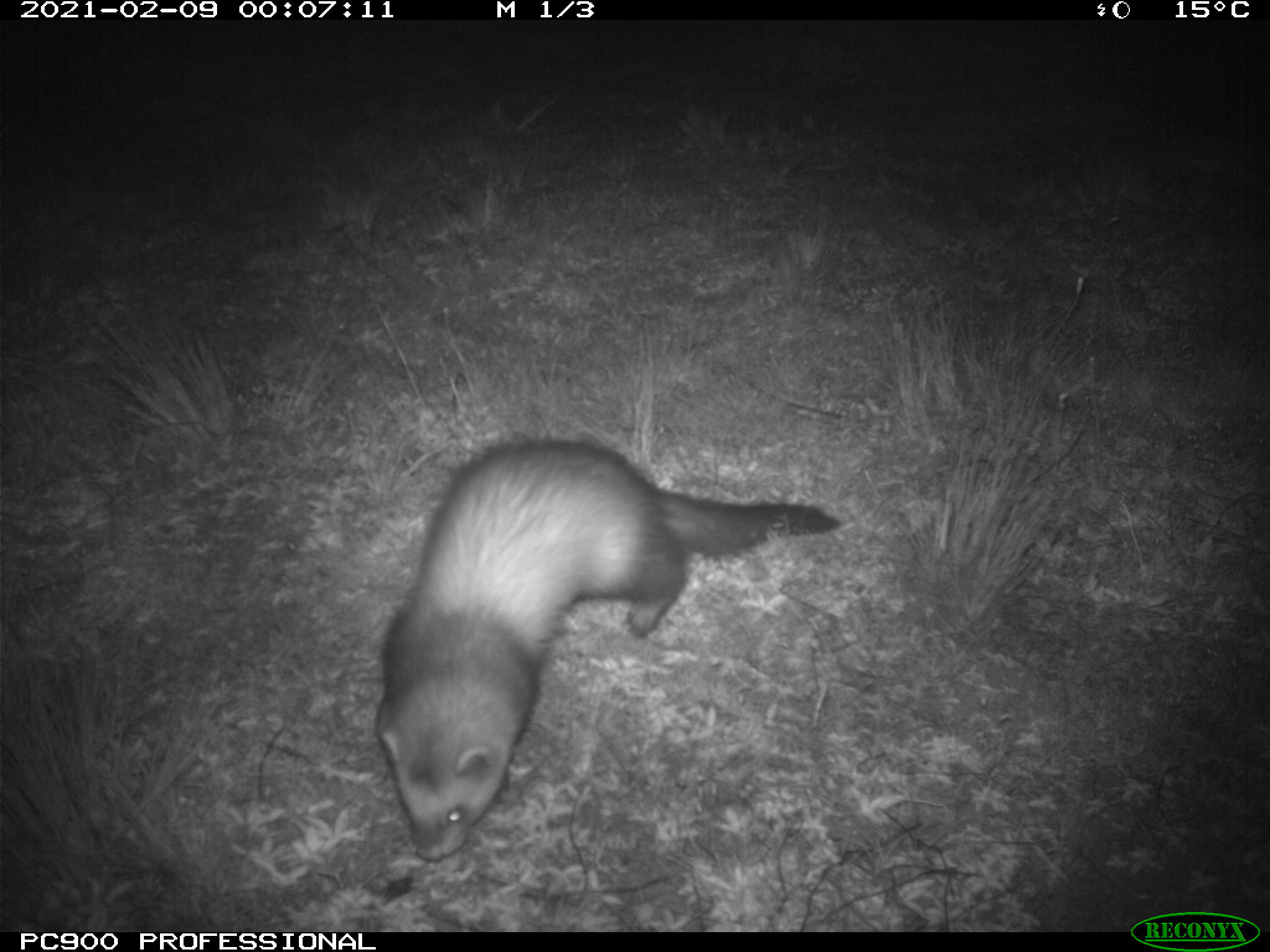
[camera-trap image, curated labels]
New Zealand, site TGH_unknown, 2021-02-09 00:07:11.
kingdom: Animalia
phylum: Chordata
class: Mammalia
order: Carnivora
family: Mustelidae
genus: Mustela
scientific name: Mustela furo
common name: ferret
Ferret (Mustela furo).